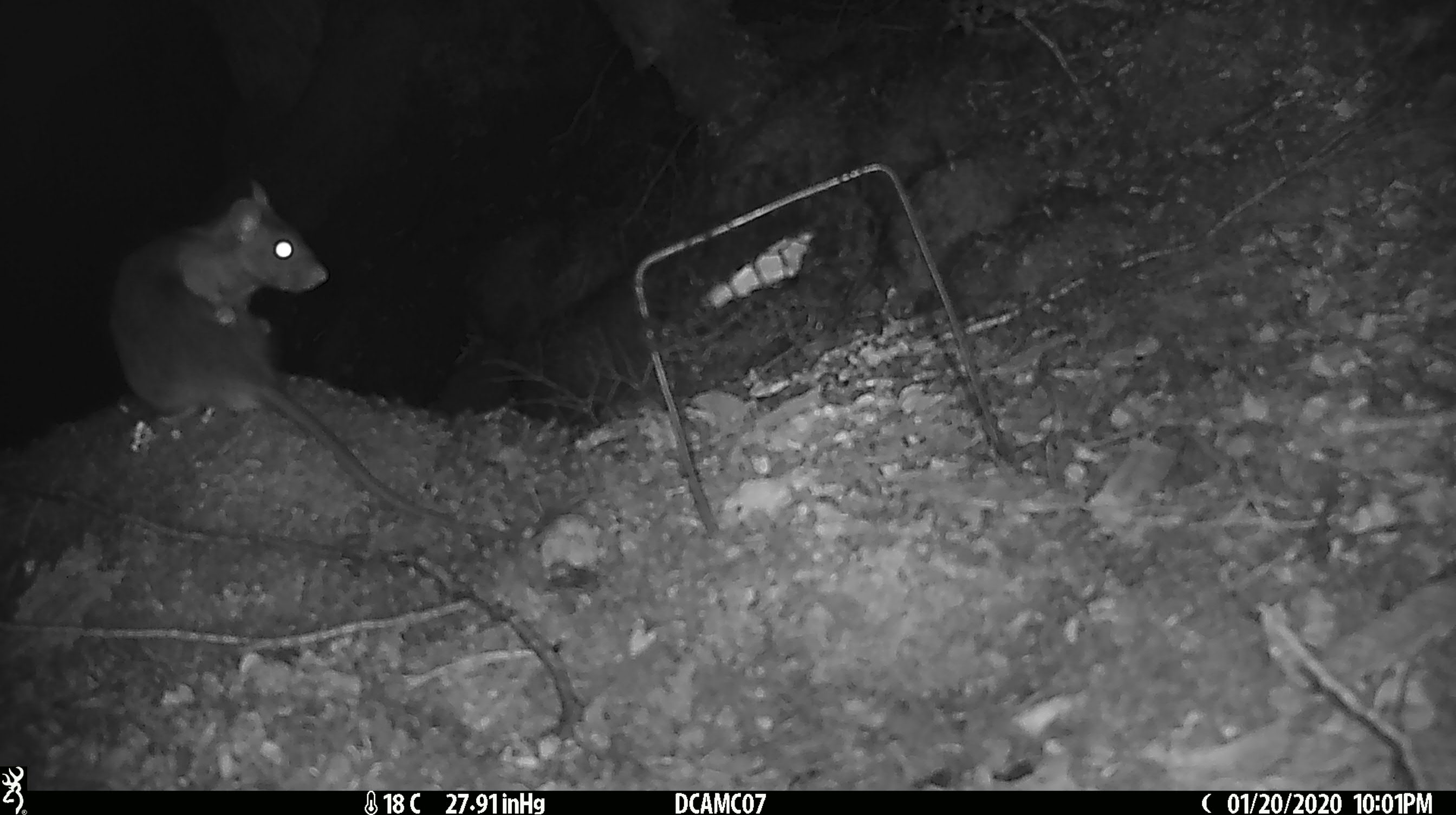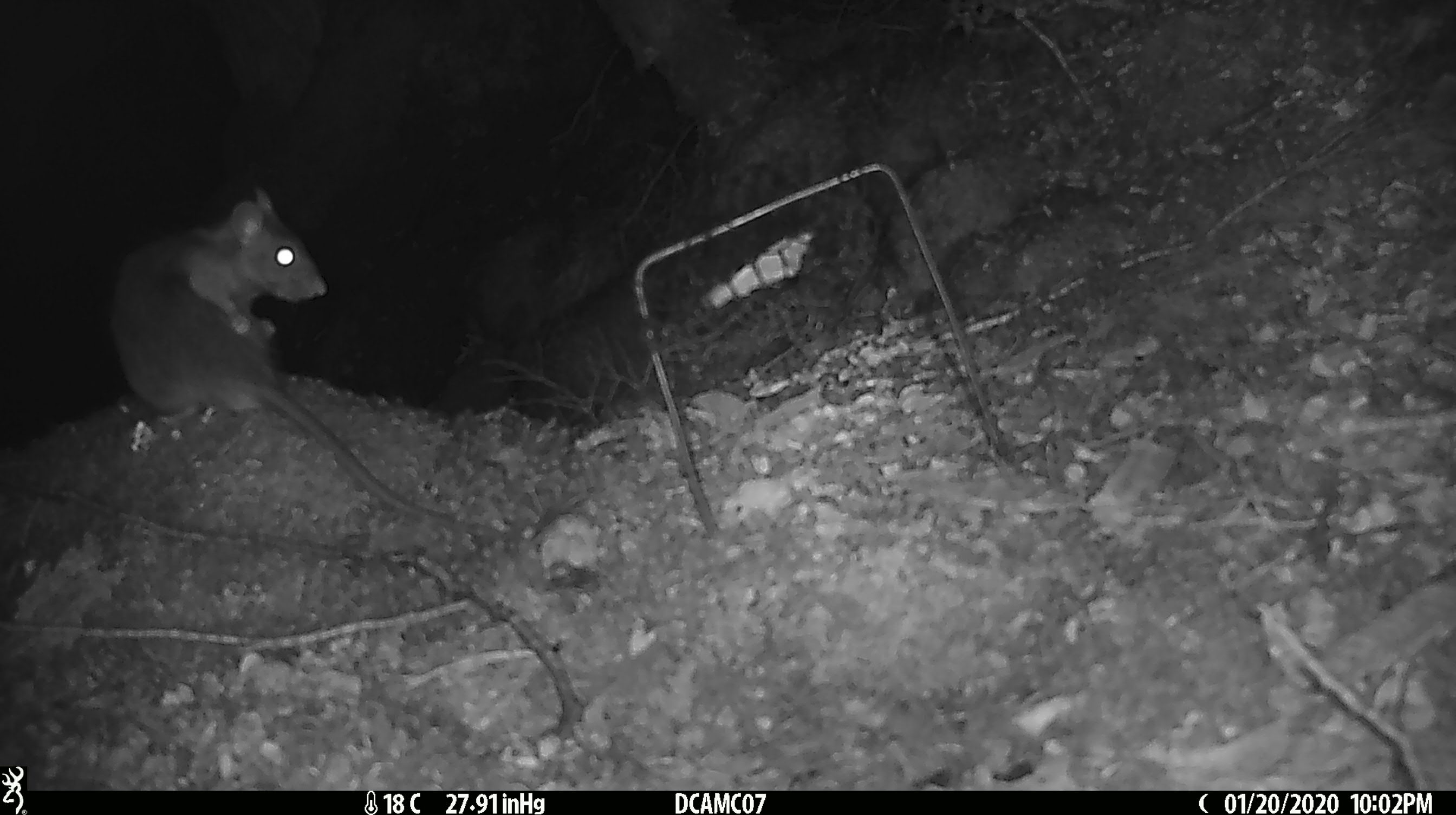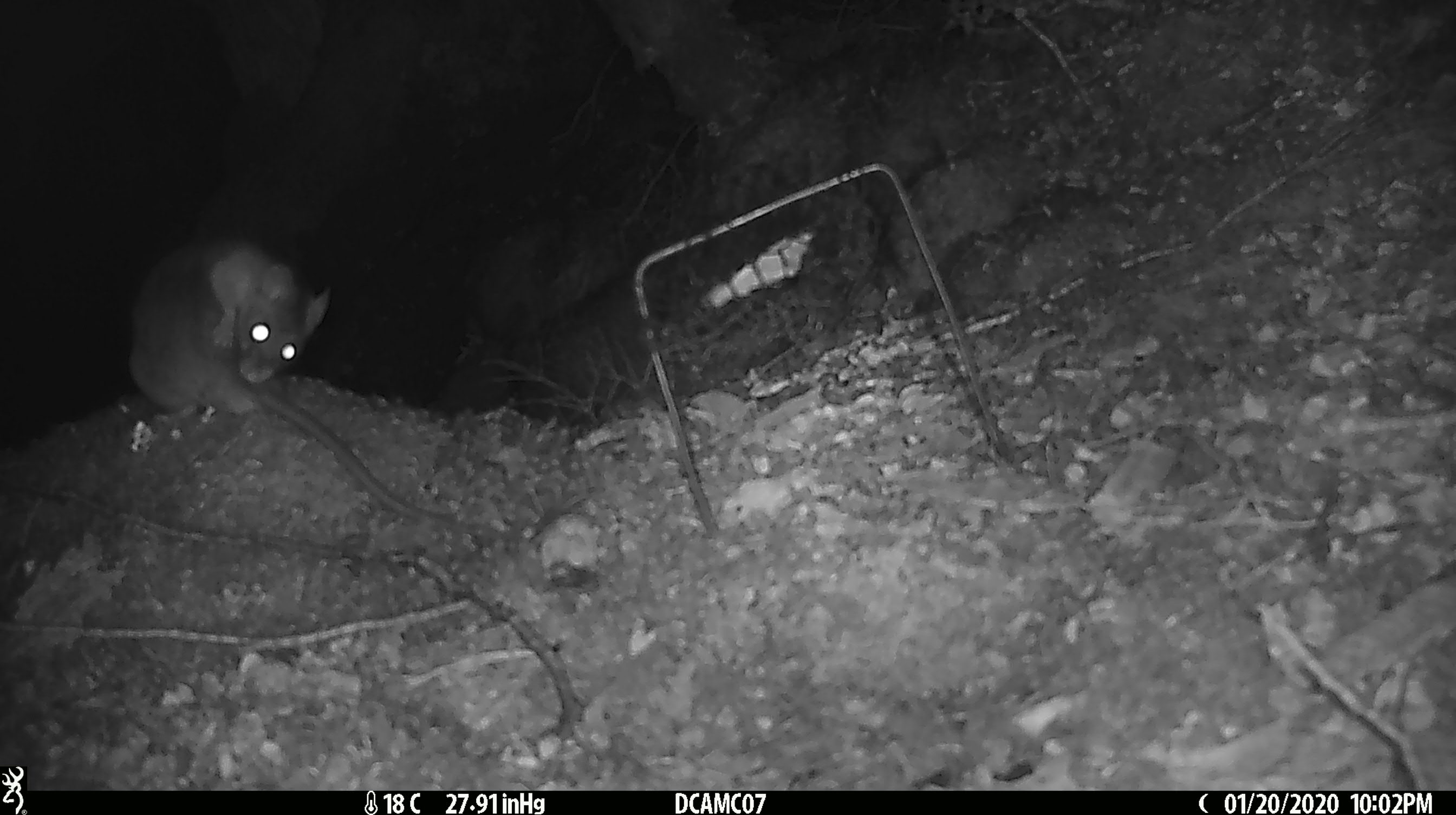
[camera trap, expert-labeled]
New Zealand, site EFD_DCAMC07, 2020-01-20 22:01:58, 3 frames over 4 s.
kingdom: Animalia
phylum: Chordata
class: Mammalia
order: Rodentia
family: Muridae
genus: Rattus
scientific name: Rattus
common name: rat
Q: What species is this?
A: Rat (Rattus).